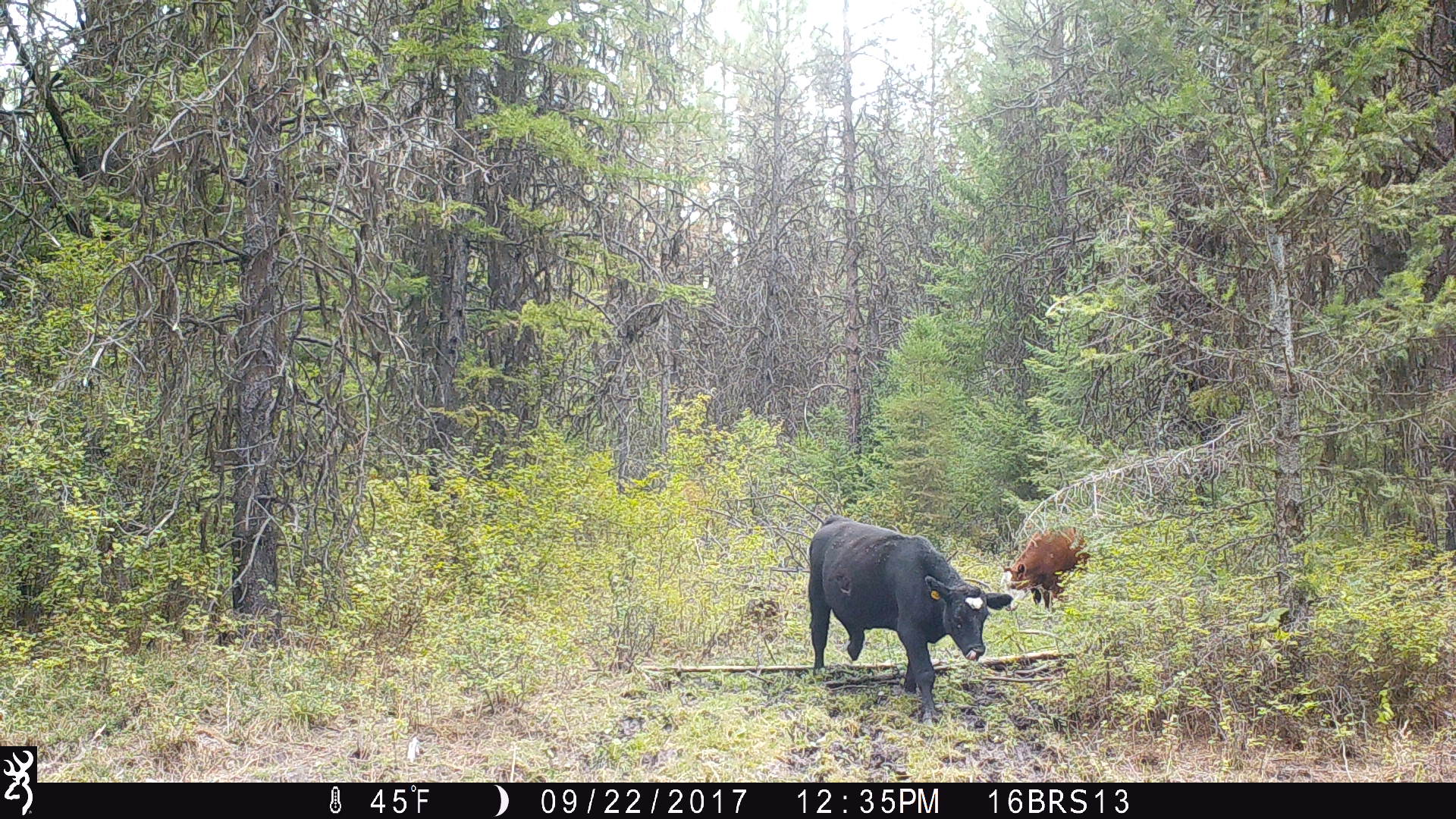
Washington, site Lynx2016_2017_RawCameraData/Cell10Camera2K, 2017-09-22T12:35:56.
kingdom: Animalia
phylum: Chordata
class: Mammalia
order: Artiodactyla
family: Bovidae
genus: Bos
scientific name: Bos taurus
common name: domestic cattle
Domestic cattle (Bos taurus). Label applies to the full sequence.